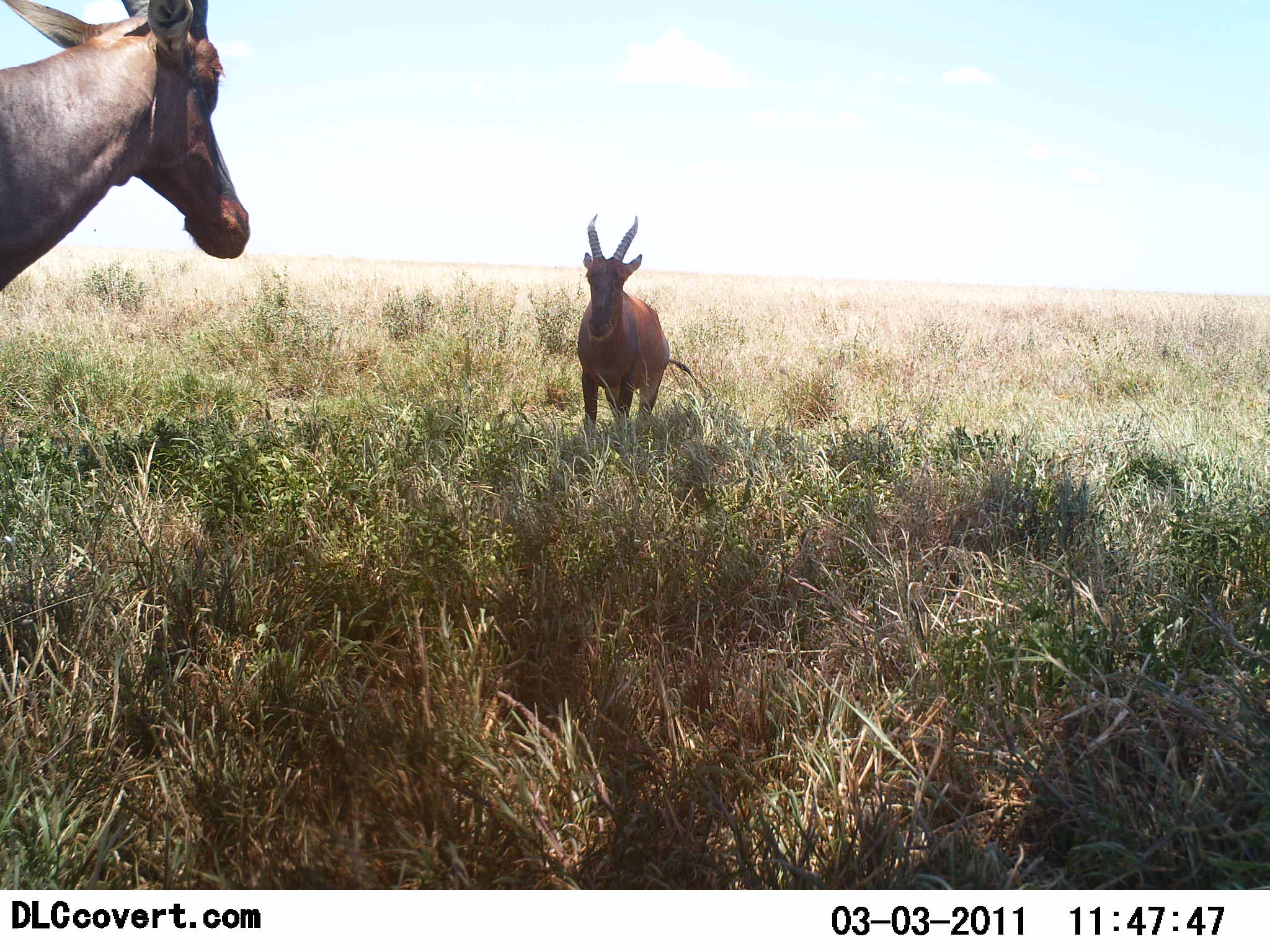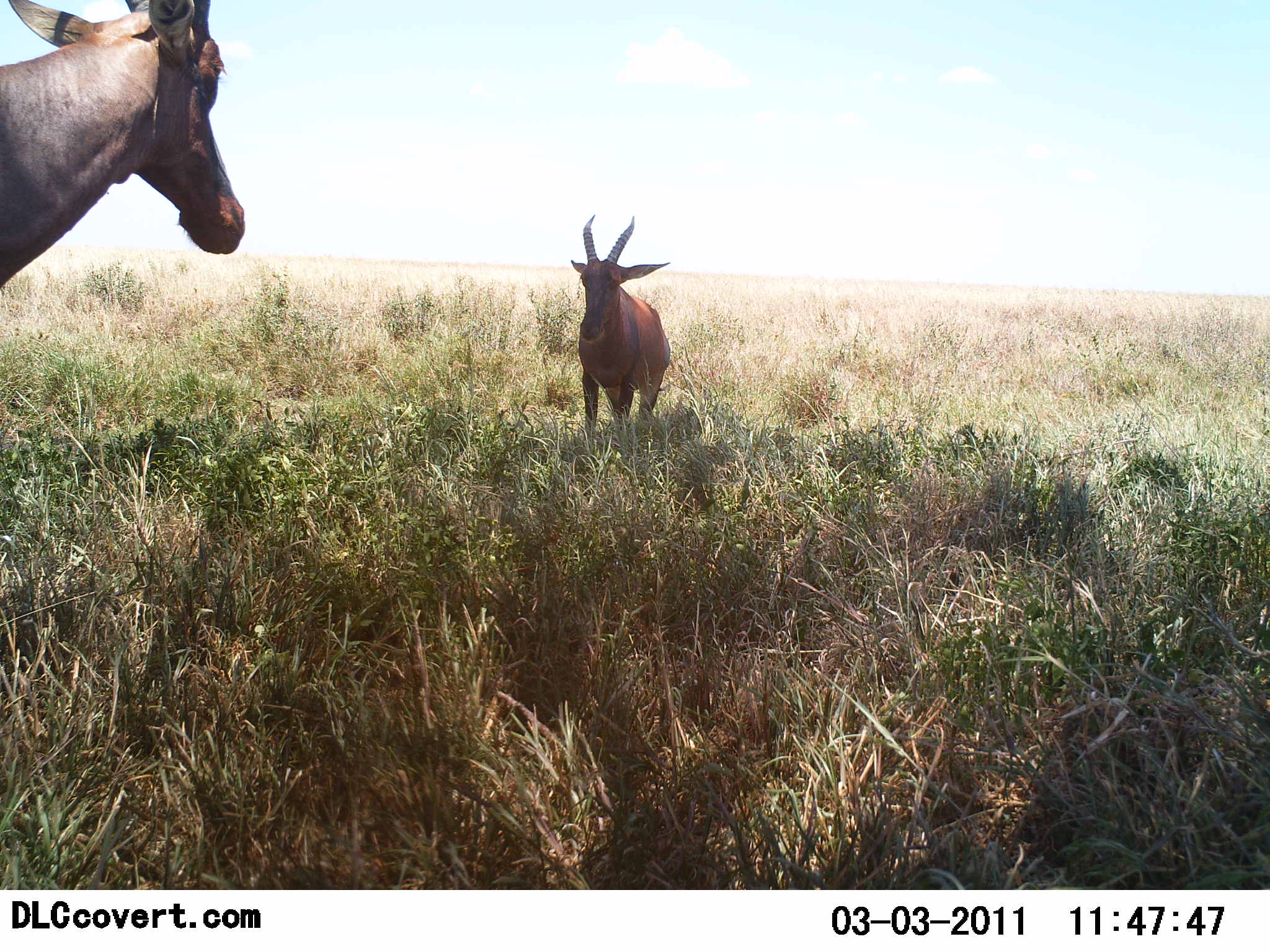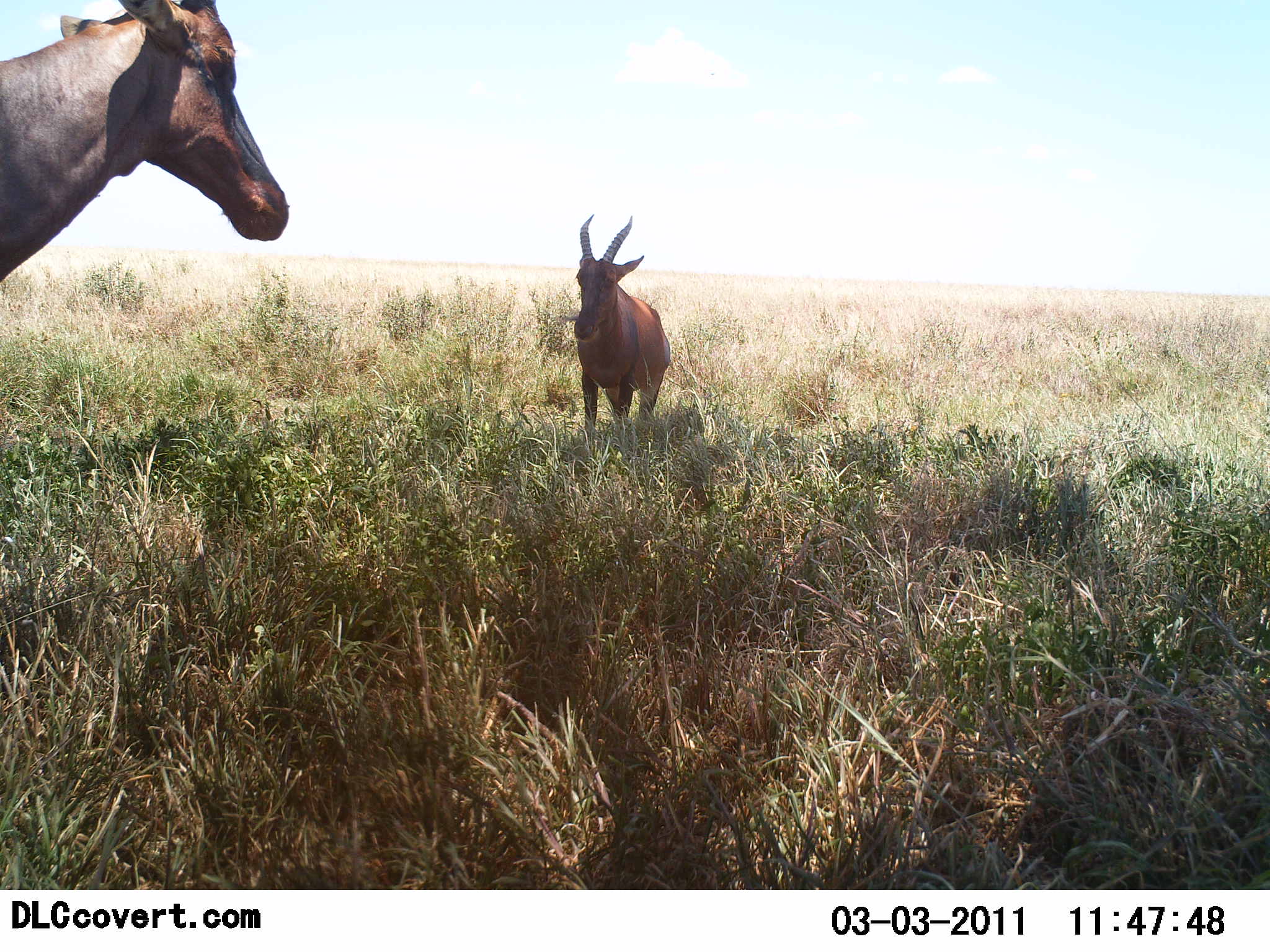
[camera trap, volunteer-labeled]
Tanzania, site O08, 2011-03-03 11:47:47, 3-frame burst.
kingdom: Animalia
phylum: Chordata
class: Mammalia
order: Artiodactyla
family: Bovidae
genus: Damaliscus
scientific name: Damaliscus lunatus jimela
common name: topi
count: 2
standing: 100%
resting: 0%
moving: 0%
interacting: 0%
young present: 10%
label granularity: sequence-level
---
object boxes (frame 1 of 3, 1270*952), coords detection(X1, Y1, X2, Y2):
animal: detection(0, 1, 251, 324); detection(577, 211, 707, 451)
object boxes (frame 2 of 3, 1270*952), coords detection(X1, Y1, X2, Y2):
animal: detection(0, 1, 247, 295); detection(567, 213, 670, 446)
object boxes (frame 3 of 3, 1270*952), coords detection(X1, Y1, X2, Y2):
animal: detection(0, 1, 291, 288); detection(571, 212, 673, 451)